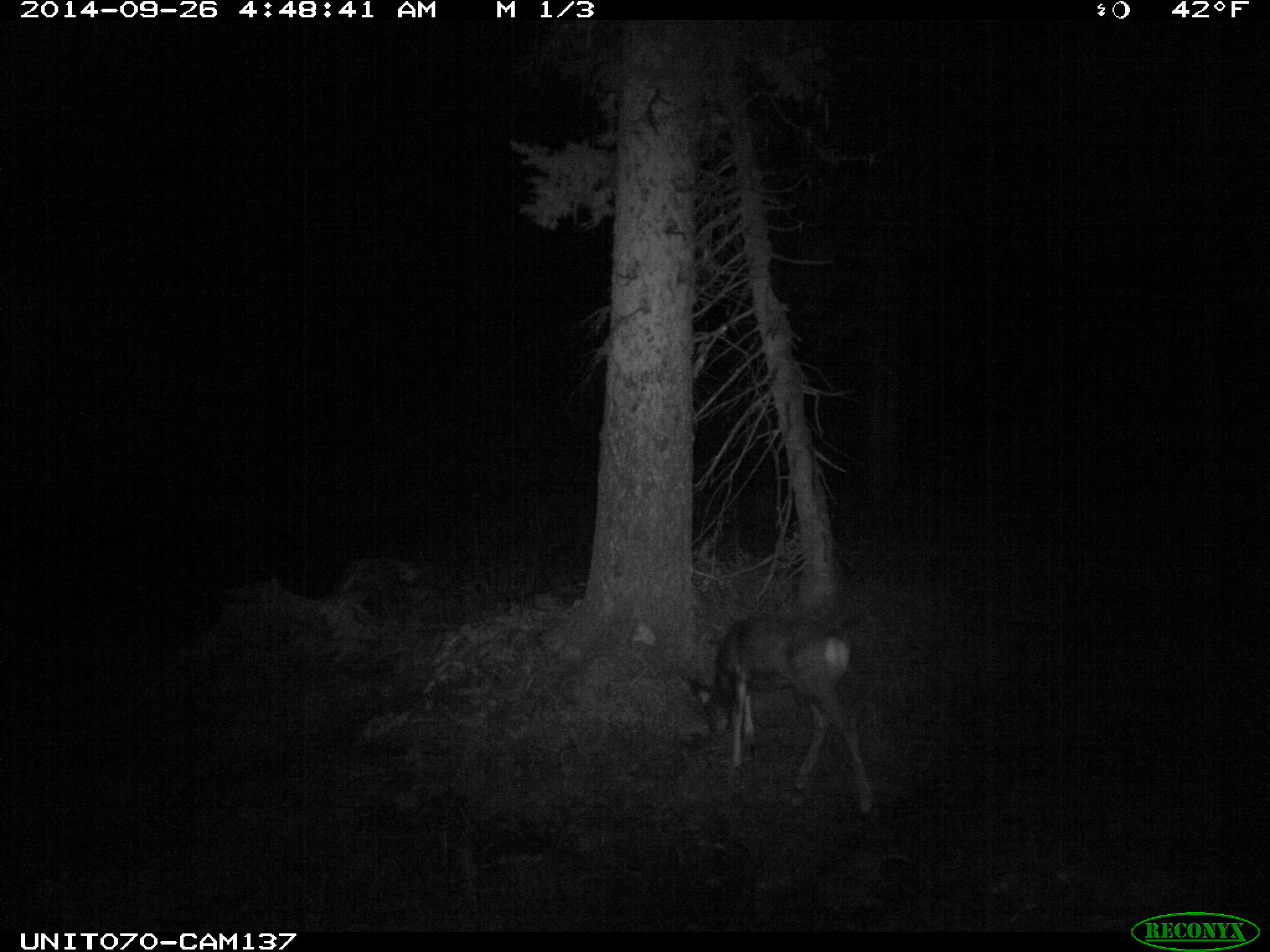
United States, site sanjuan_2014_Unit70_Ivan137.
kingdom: Animalia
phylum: Chordata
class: Mammalia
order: Artiodactyla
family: Cervidae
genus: Odocoileus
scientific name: Odocoileus hemionus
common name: mule deer